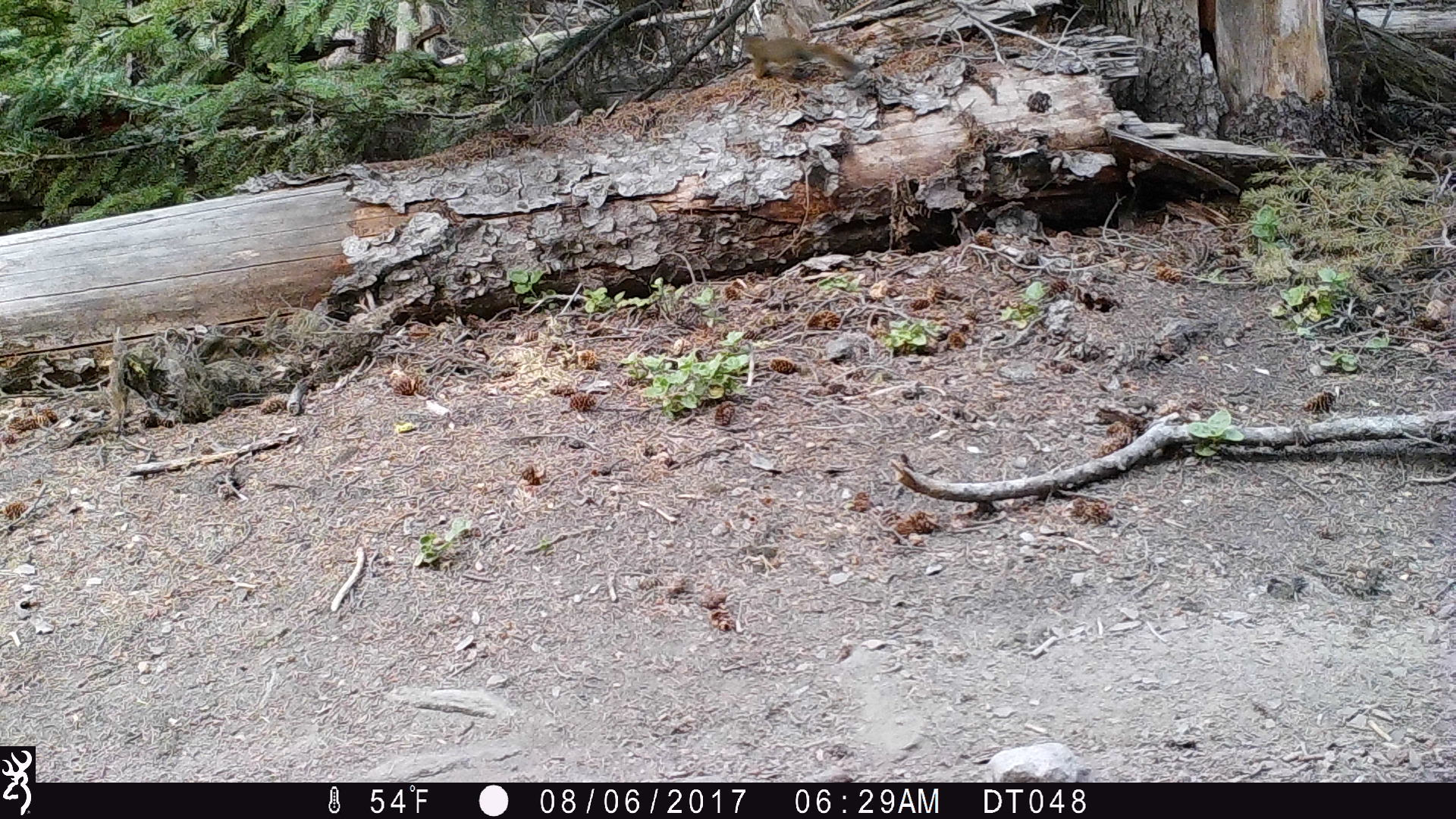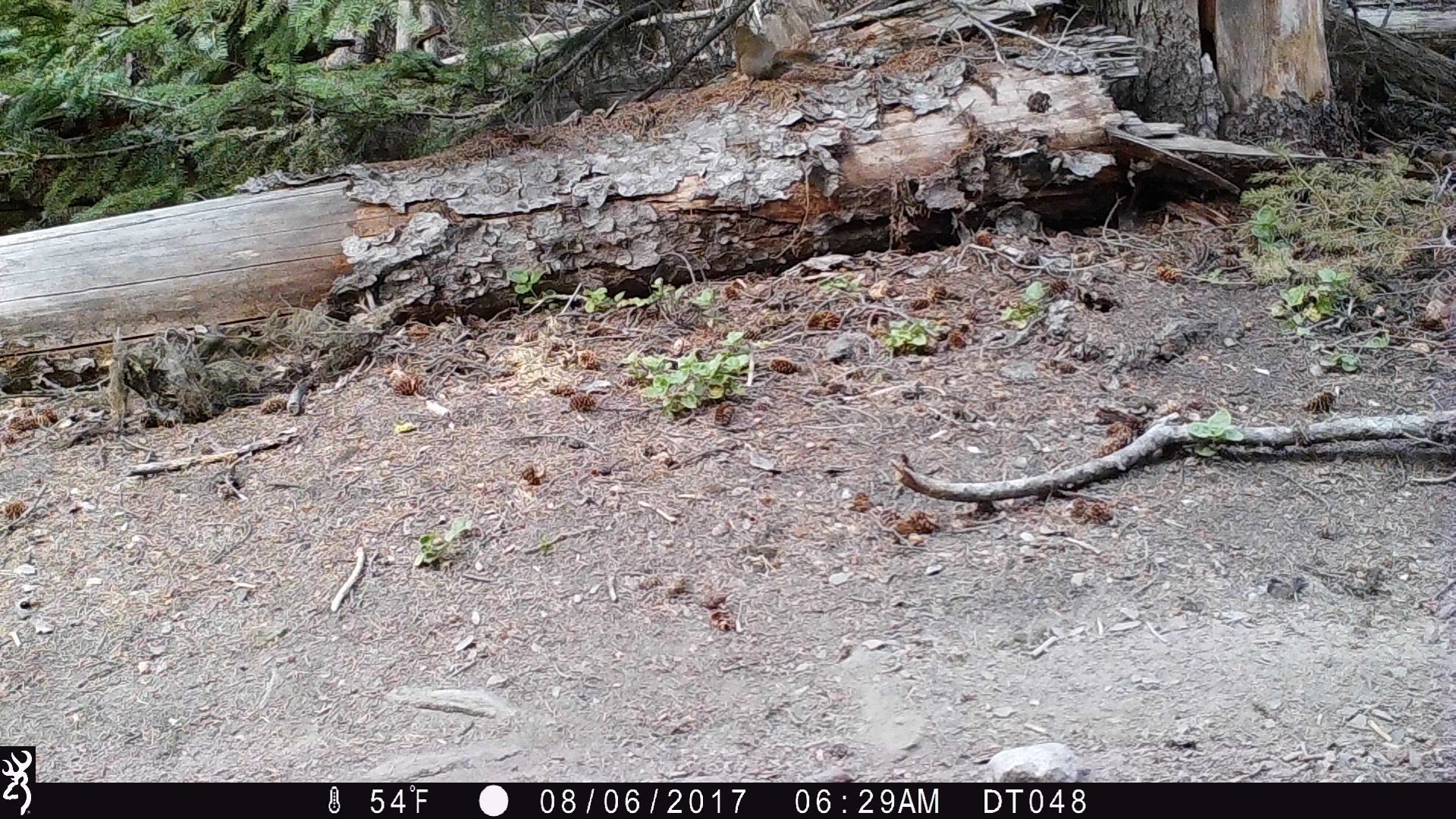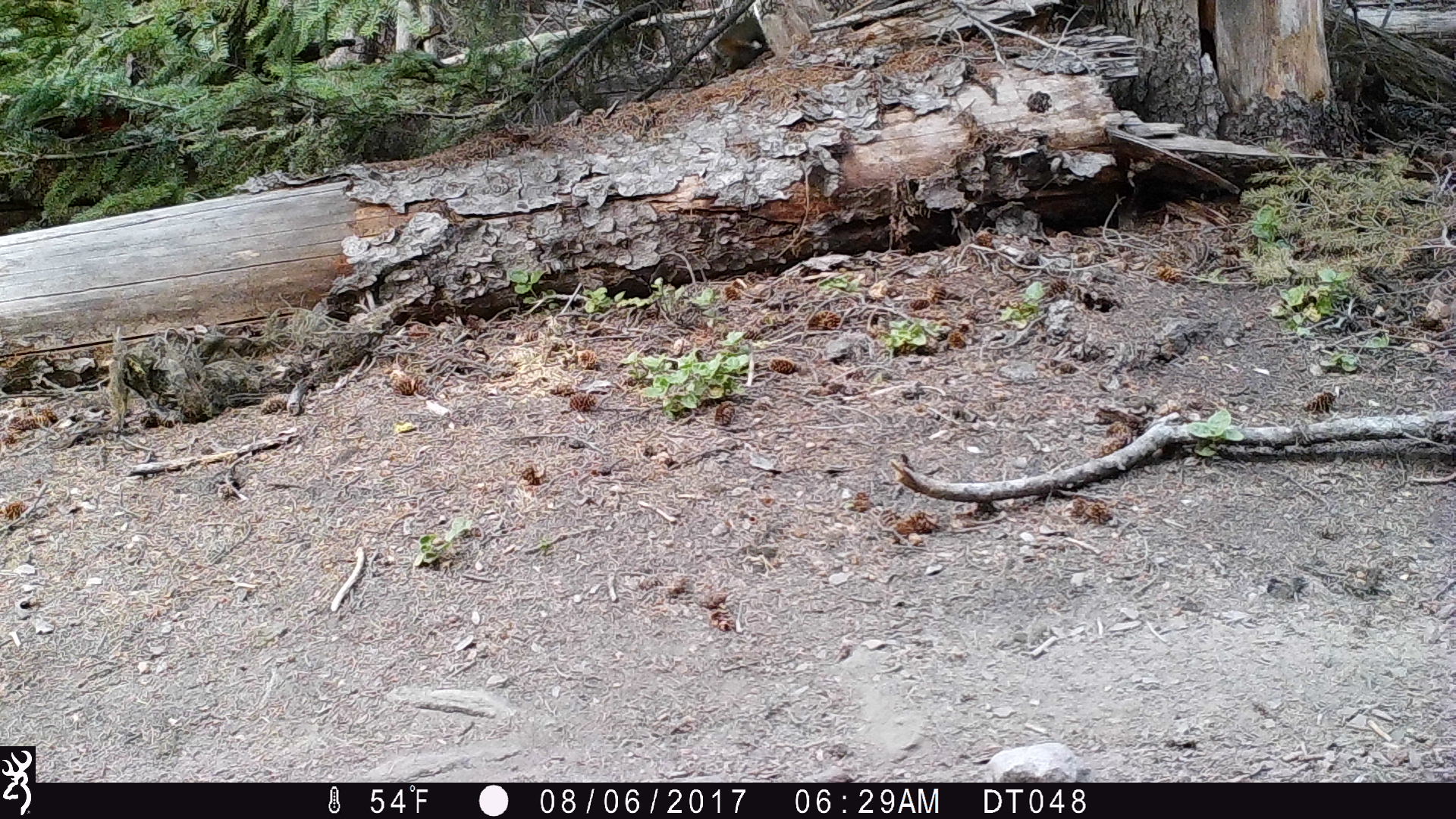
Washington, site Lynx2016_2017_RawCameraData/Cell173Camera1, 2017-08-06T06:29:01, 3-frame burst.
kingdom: Animalia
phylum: Chordata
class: Mammalia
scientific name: Mammalia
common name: small mammal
Small mammal (Mammalia). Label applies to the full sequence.